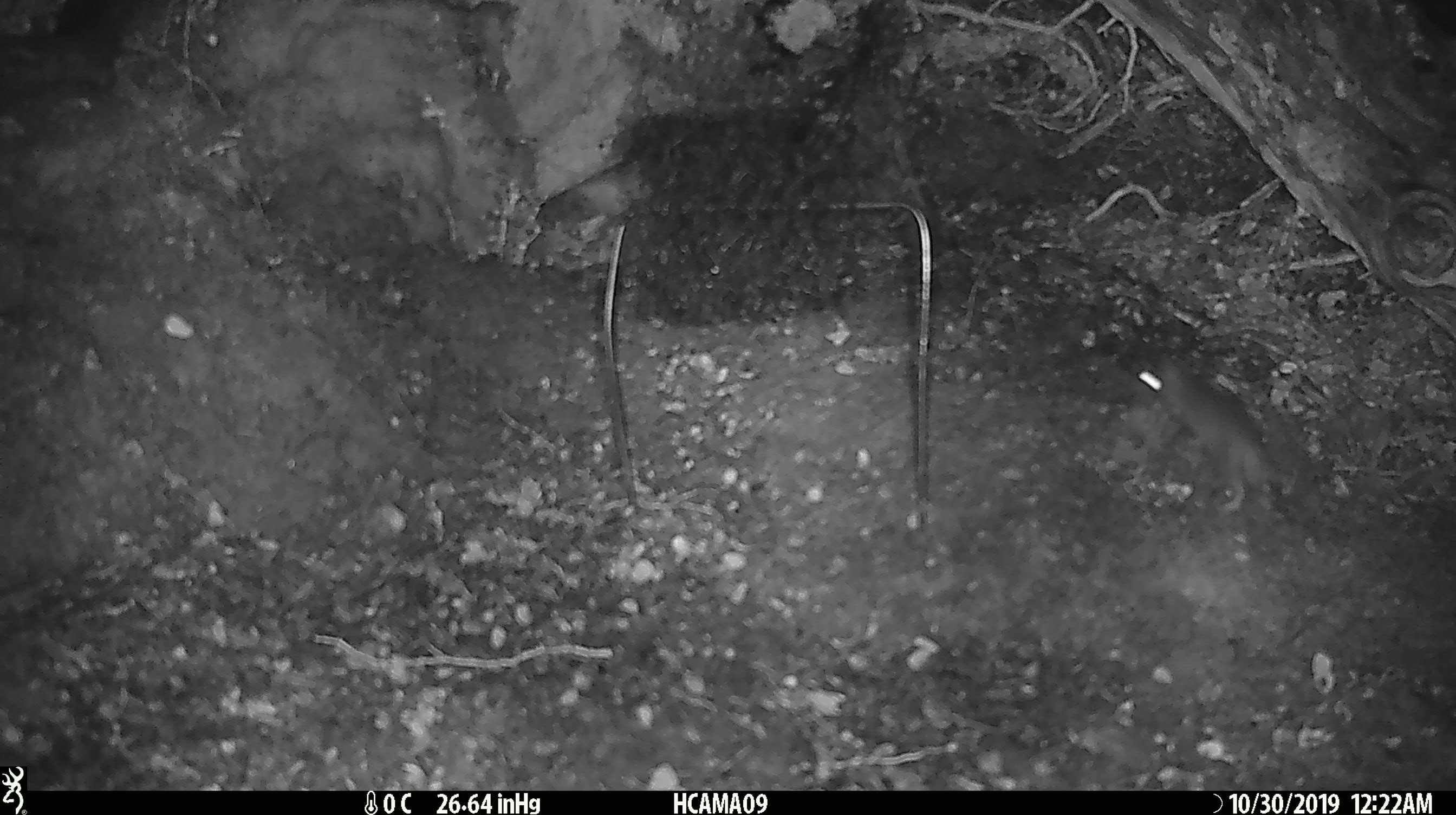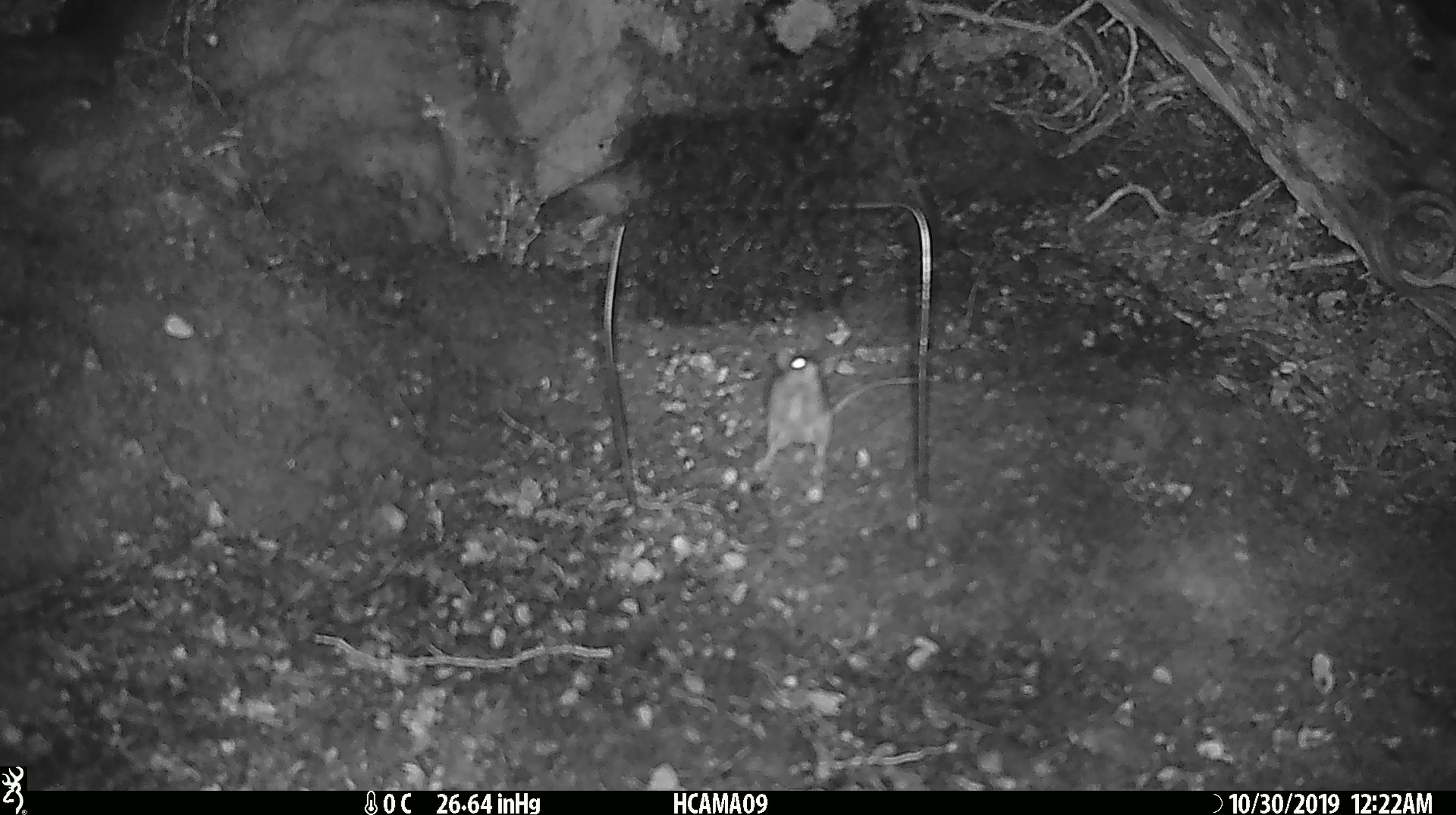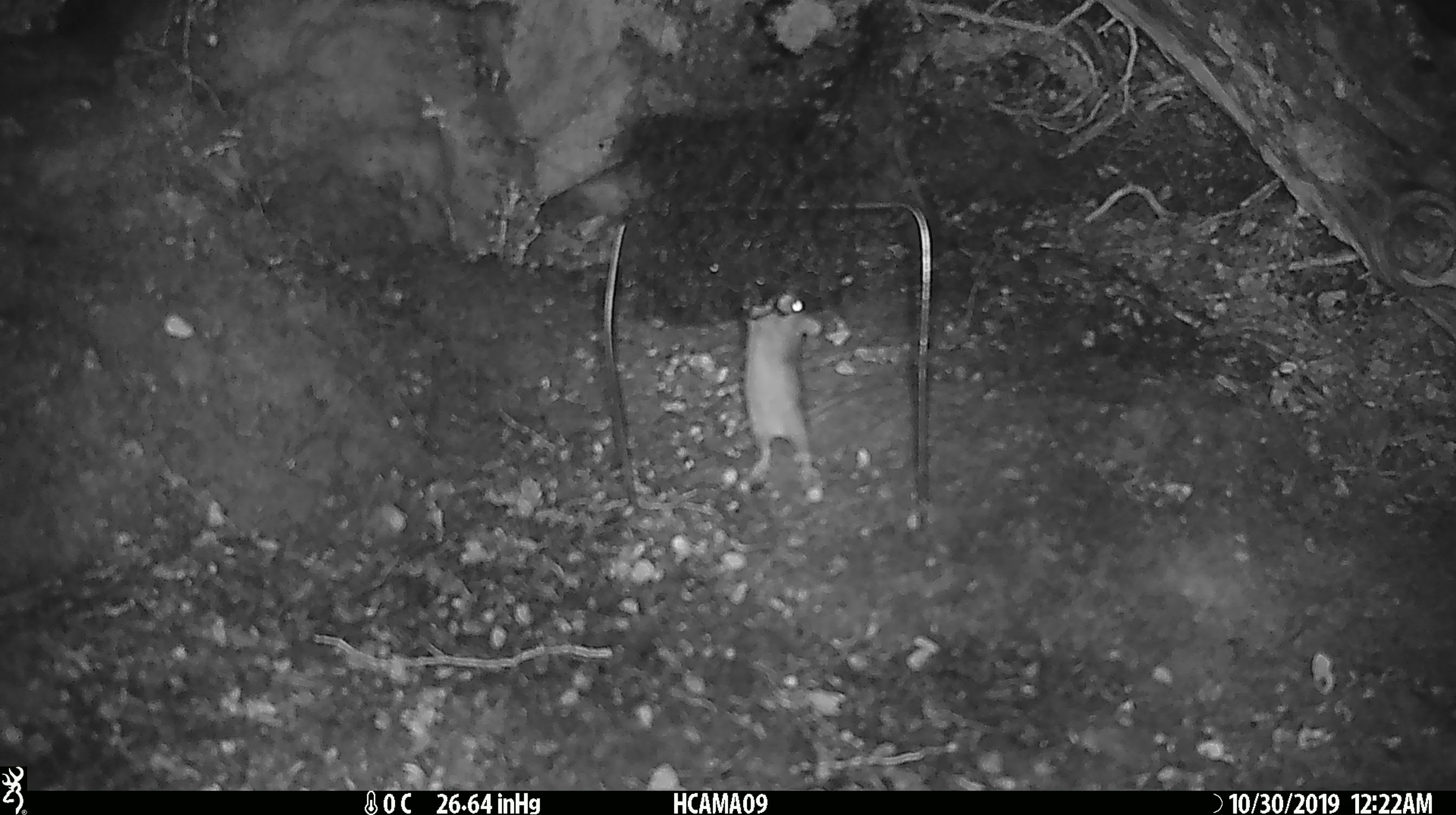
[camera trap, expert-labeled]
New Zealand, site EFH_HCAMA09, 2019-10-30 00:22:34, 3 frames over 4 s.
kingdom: Animalia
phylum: Chordata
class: Mammalia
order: Rodentia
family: Muridae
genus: Mus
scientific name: Mus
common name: mouse